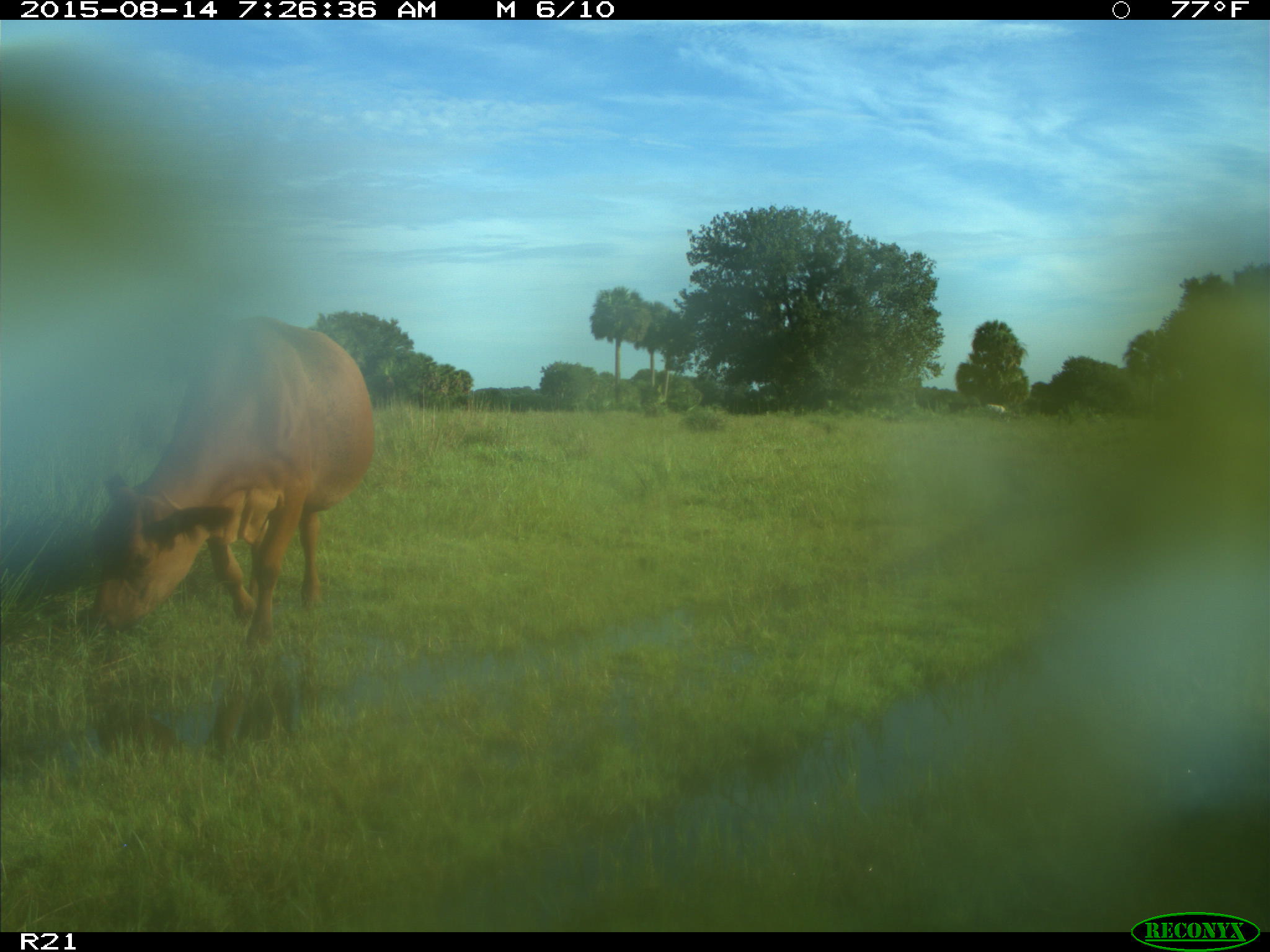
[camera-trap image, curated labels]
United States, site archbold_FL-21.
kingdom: Animalia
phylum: Chordata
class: Mammalia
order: Artiodactyla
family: Bovidae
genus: Bos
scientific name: Bos taurus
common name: domestic cow